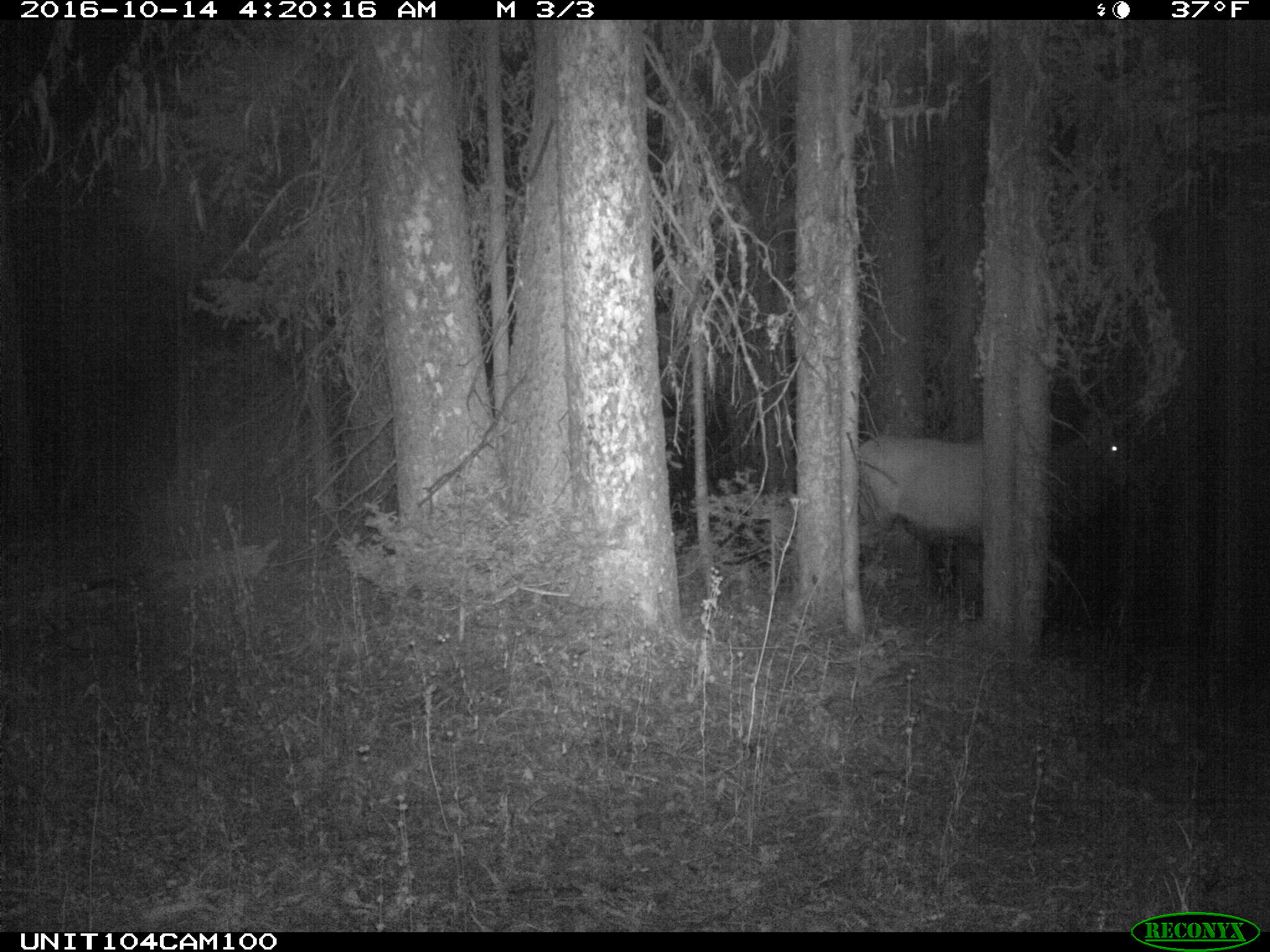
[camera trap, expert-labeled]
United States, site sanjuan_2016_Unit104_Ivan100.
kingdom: Animalia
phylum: Chordata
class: Mammalia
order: Artiodactyla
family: Cervidae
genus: Cervus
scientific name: Cervus elaphus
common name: red deer